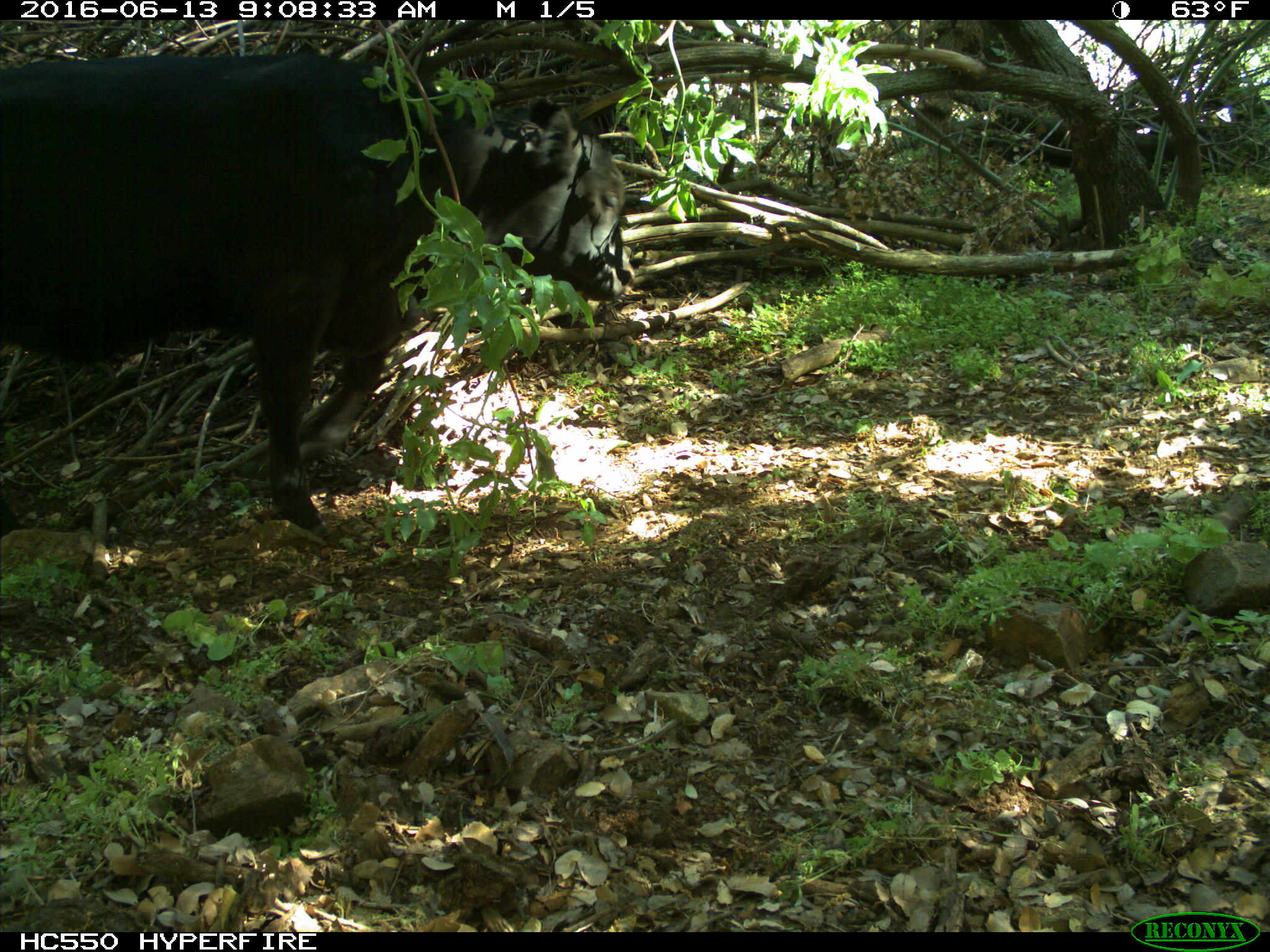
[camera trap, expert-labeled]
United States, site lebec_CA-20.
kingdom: Animalia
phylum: Chordata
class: Mammalia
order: Artiodactyla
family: Bovidae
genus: Bos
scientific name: Bos taurus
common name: domestic cow